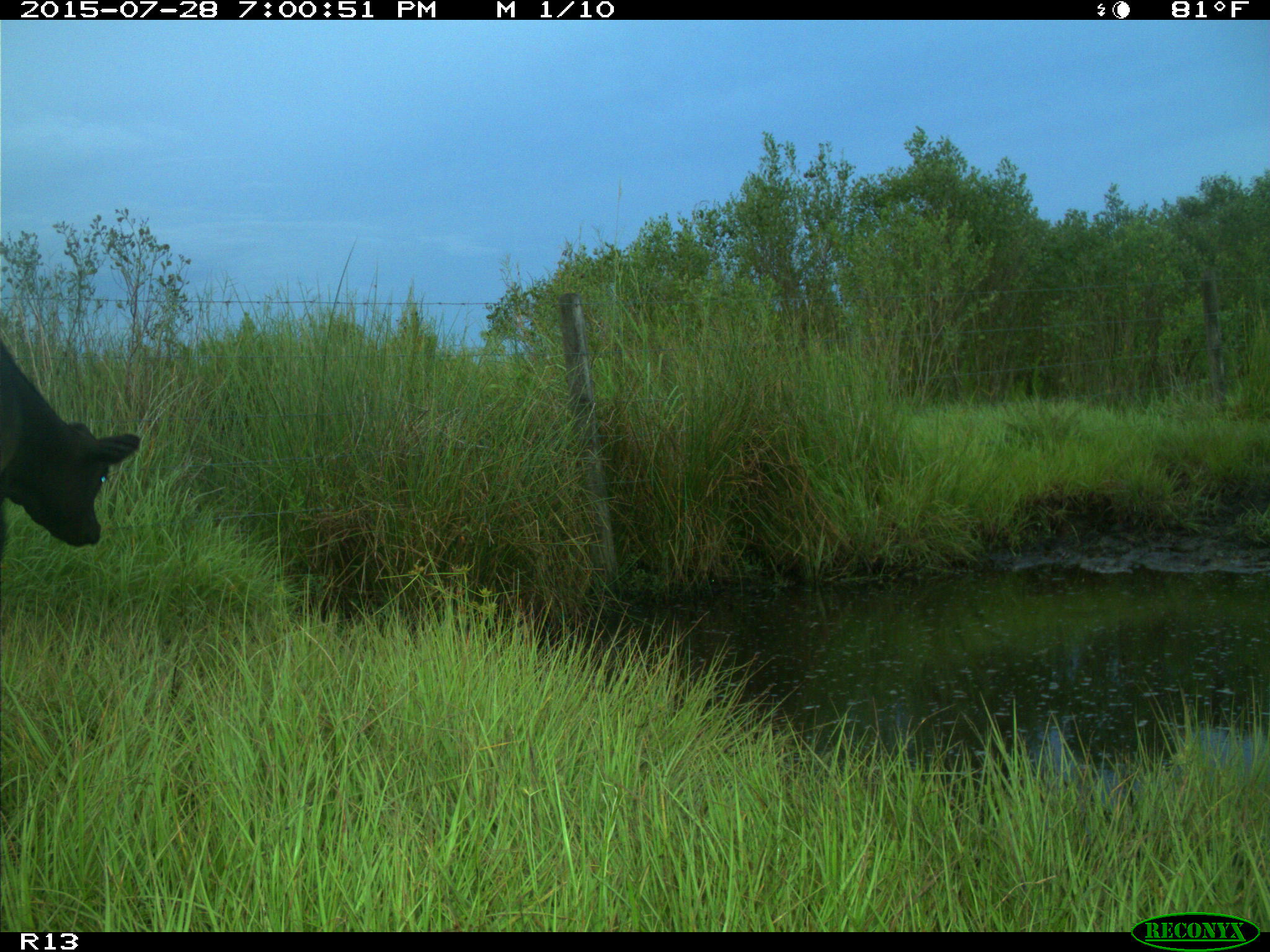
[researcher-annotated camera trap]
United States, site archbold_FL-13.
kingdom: Animalia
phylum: Chordata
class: Mammalia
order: Artiodactyla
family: Bovidae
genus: Bos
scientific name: Bos taurus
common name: domestic cow